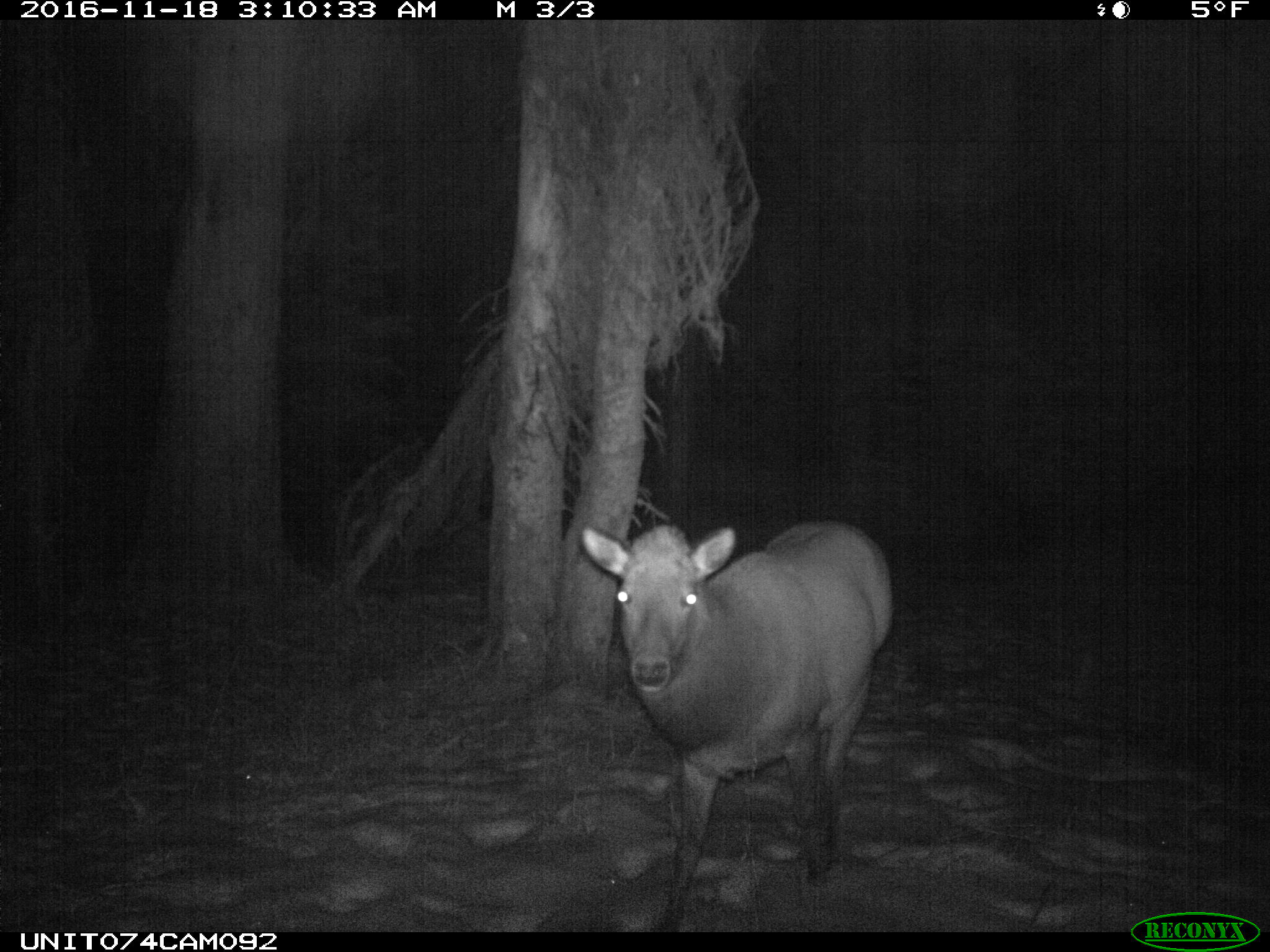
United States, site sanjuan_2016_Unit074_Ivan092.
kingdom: Animalia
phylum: Chordata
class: Mammalia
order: Artiodactyla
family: Cervidae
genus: Cervus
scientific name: Cervus elaphus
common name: red deer